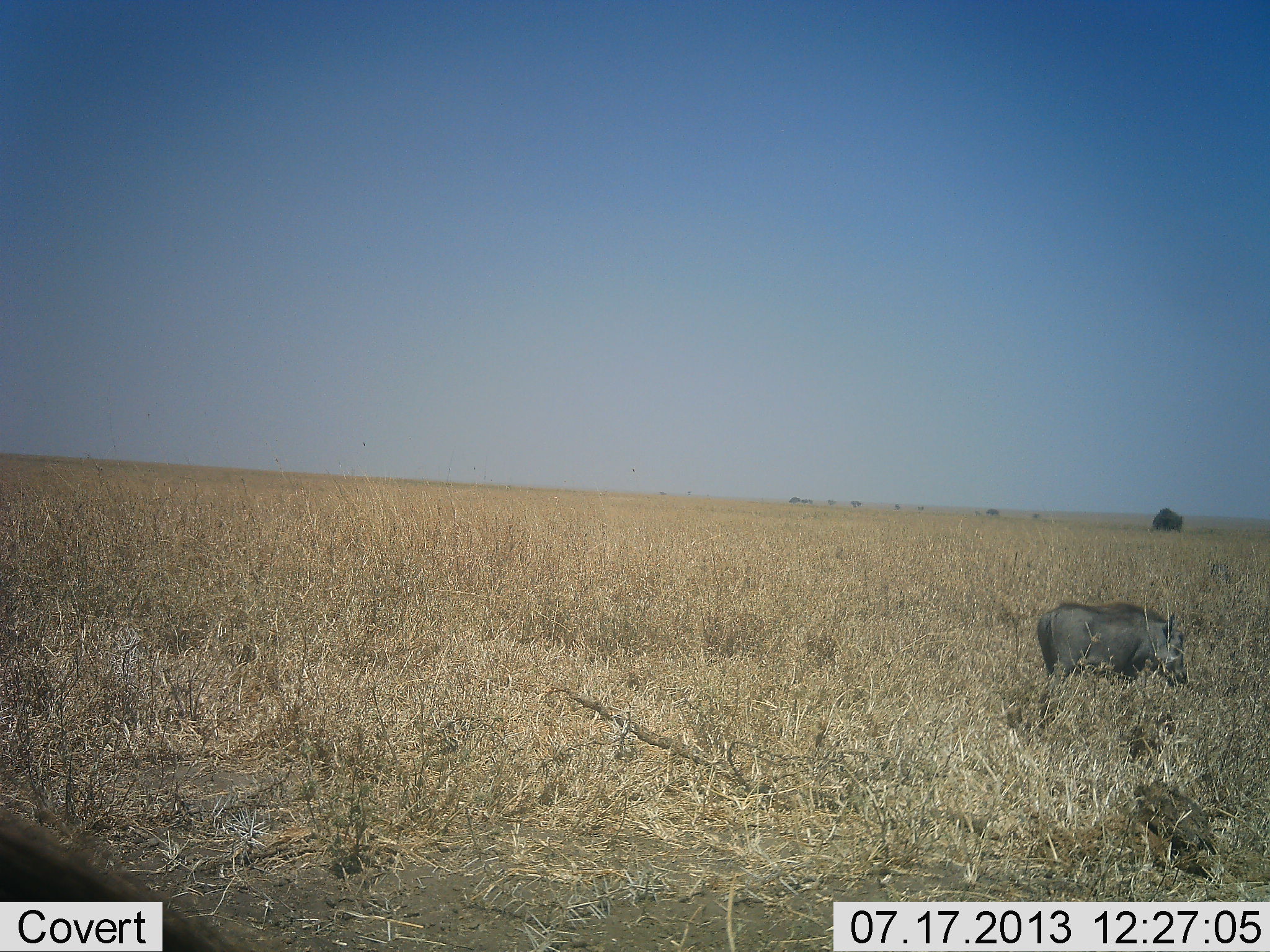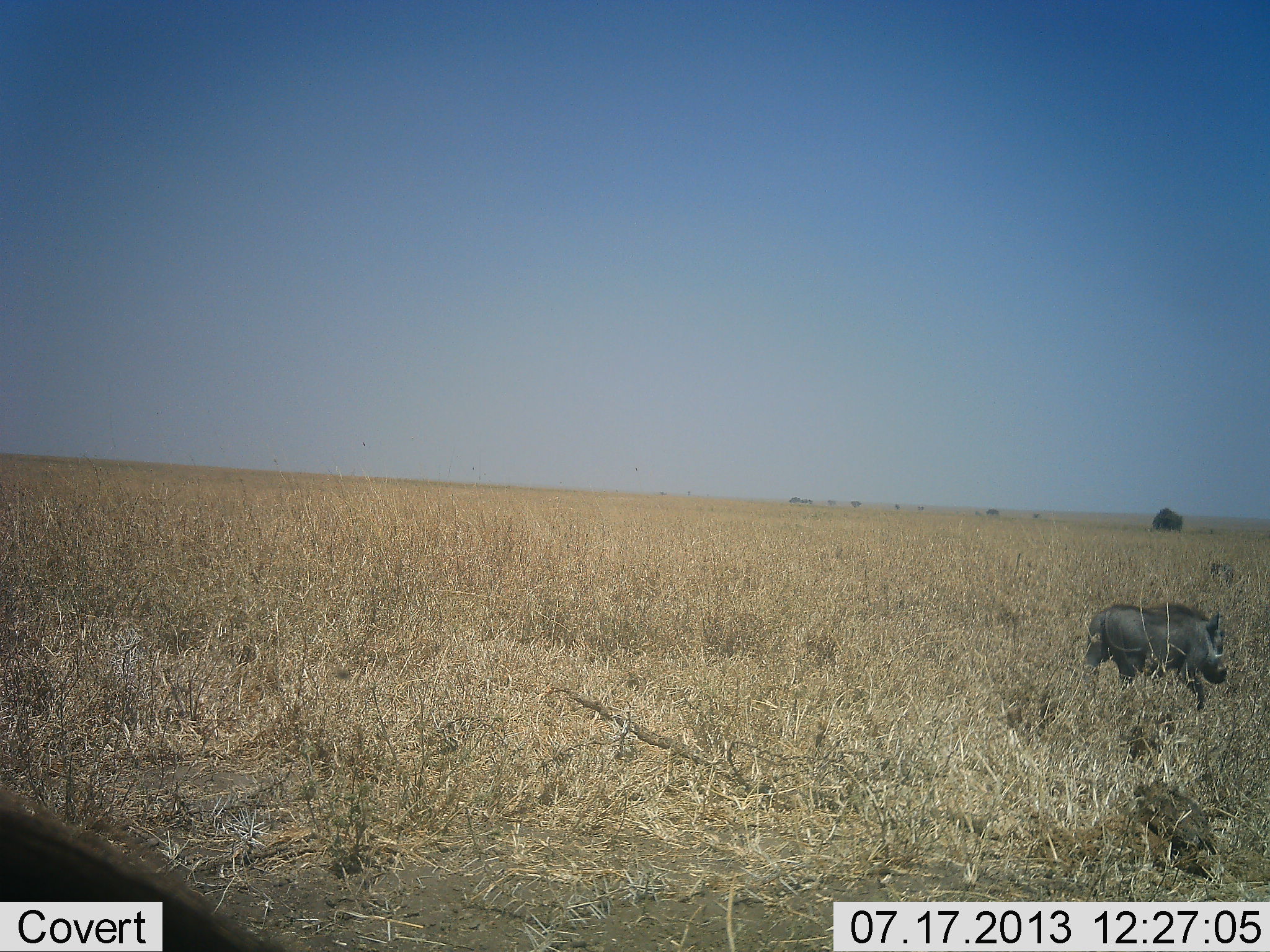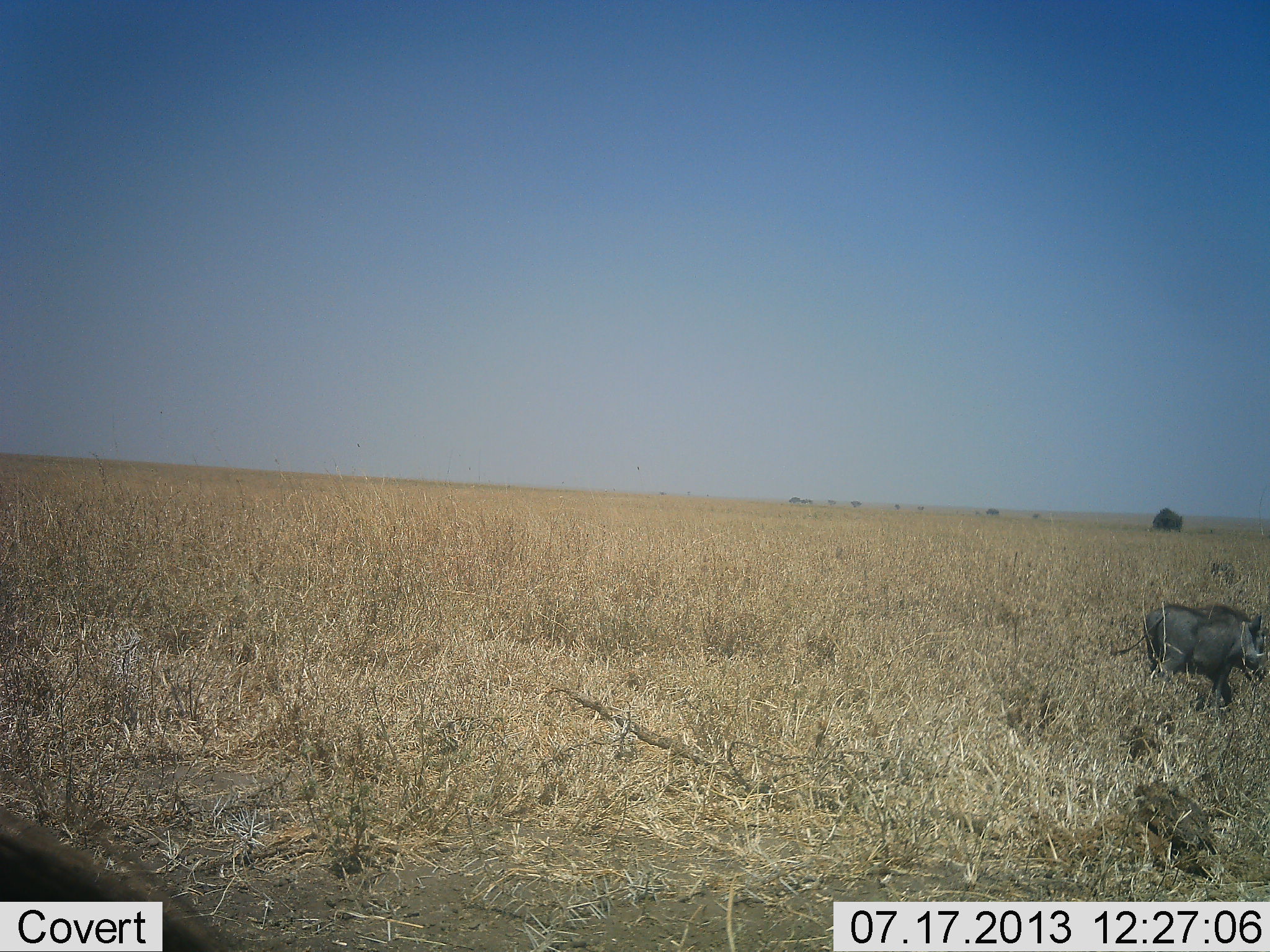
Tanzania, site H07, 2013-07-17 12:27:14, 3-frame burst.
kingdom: Animalia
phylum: Chordata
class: Mammalia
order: Artiodactyla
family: Suidae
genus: Phacochoerus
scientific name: Phacochoerus africanus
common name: warthog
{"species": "warthog (Phacochoerus africanus)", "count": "1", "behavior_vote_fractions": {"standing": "13%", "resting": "0%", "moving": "97%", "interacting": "0%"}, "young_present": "0%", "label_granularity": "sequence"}